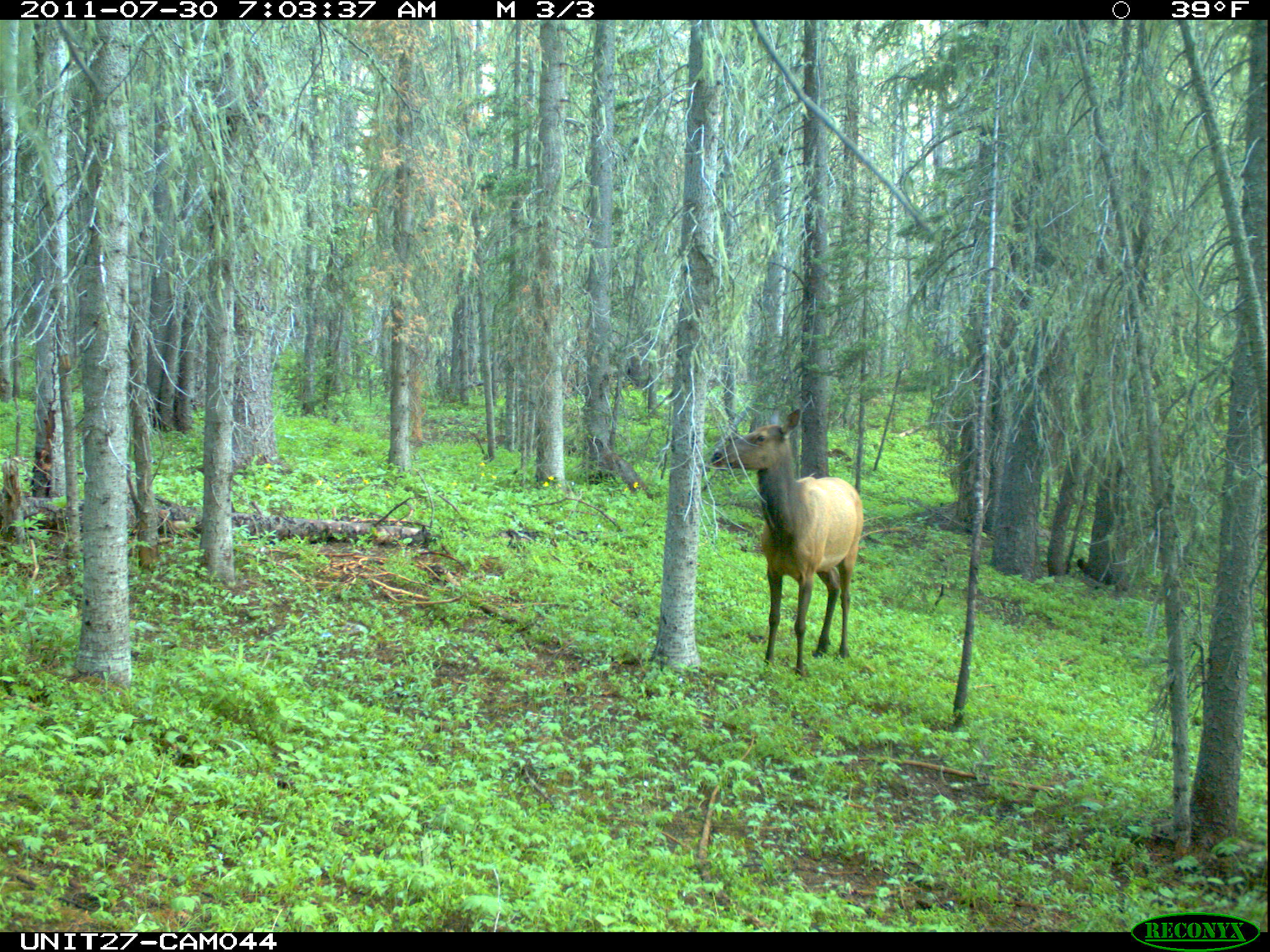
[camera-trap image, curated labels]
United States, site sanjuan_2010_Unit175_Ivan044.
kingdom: Animalia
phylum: Chordata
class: Mammalia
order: Artiodactyla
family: Cervidae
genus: Cervus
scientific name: Cervus elaphus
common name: red deer